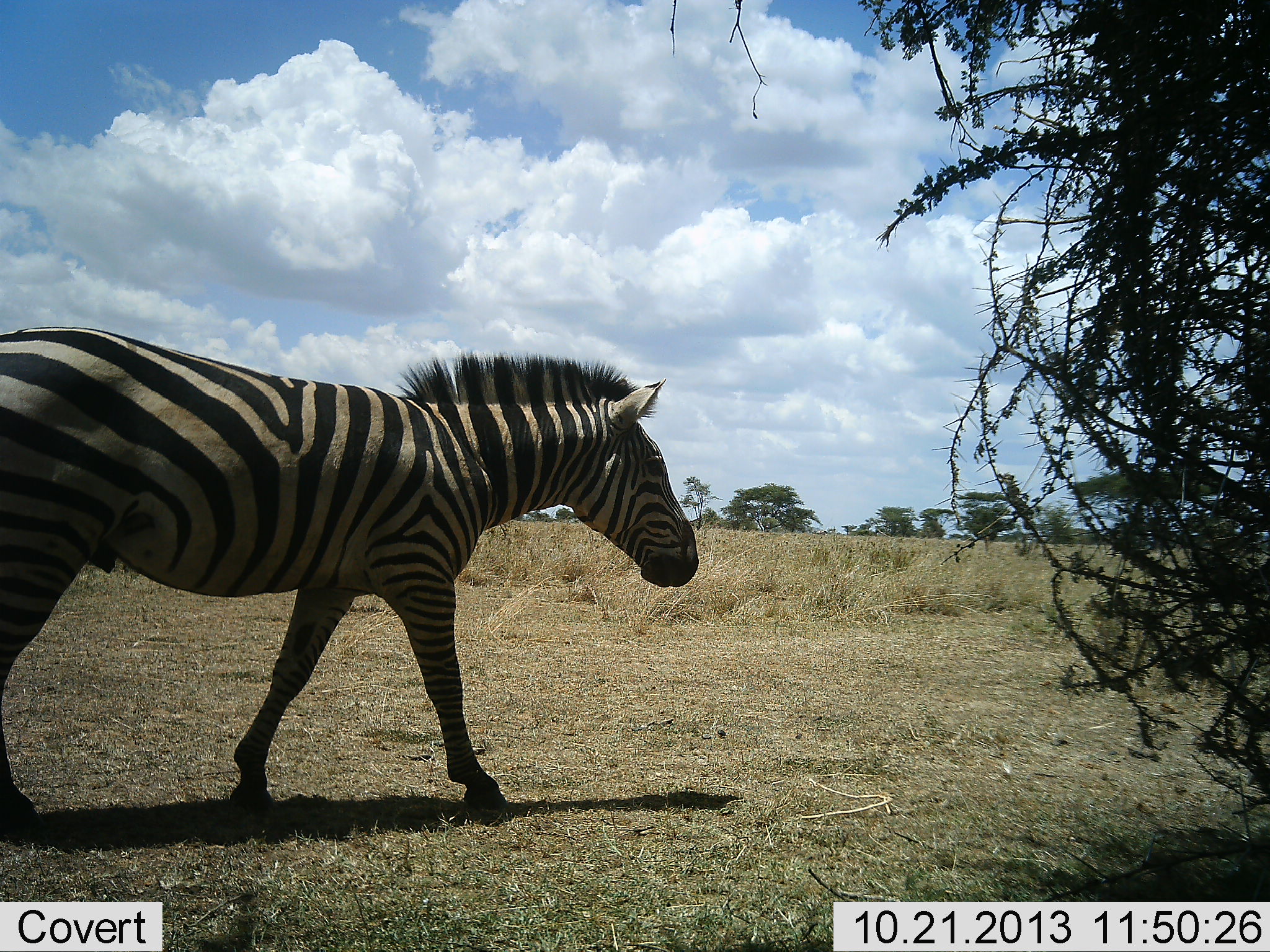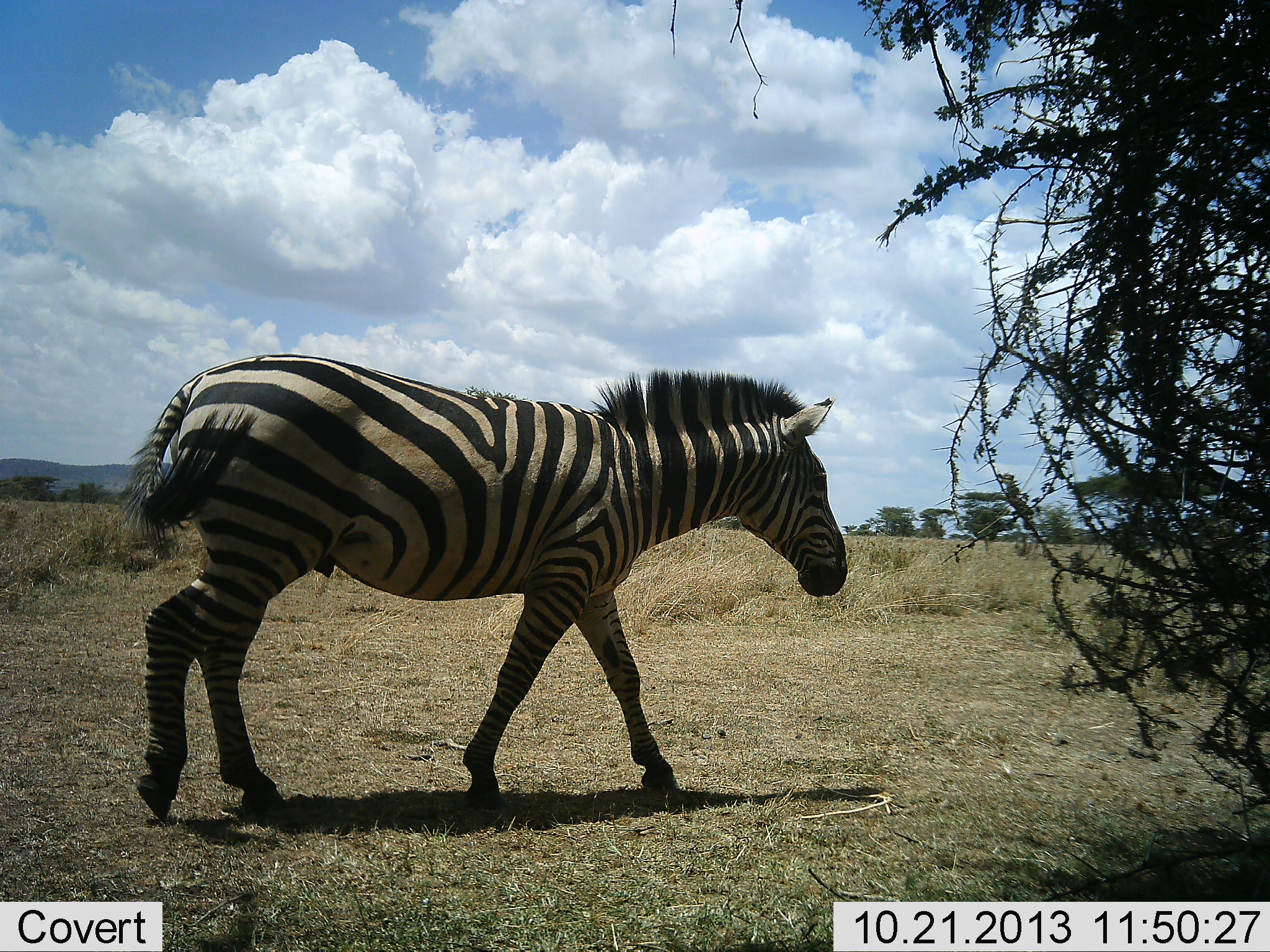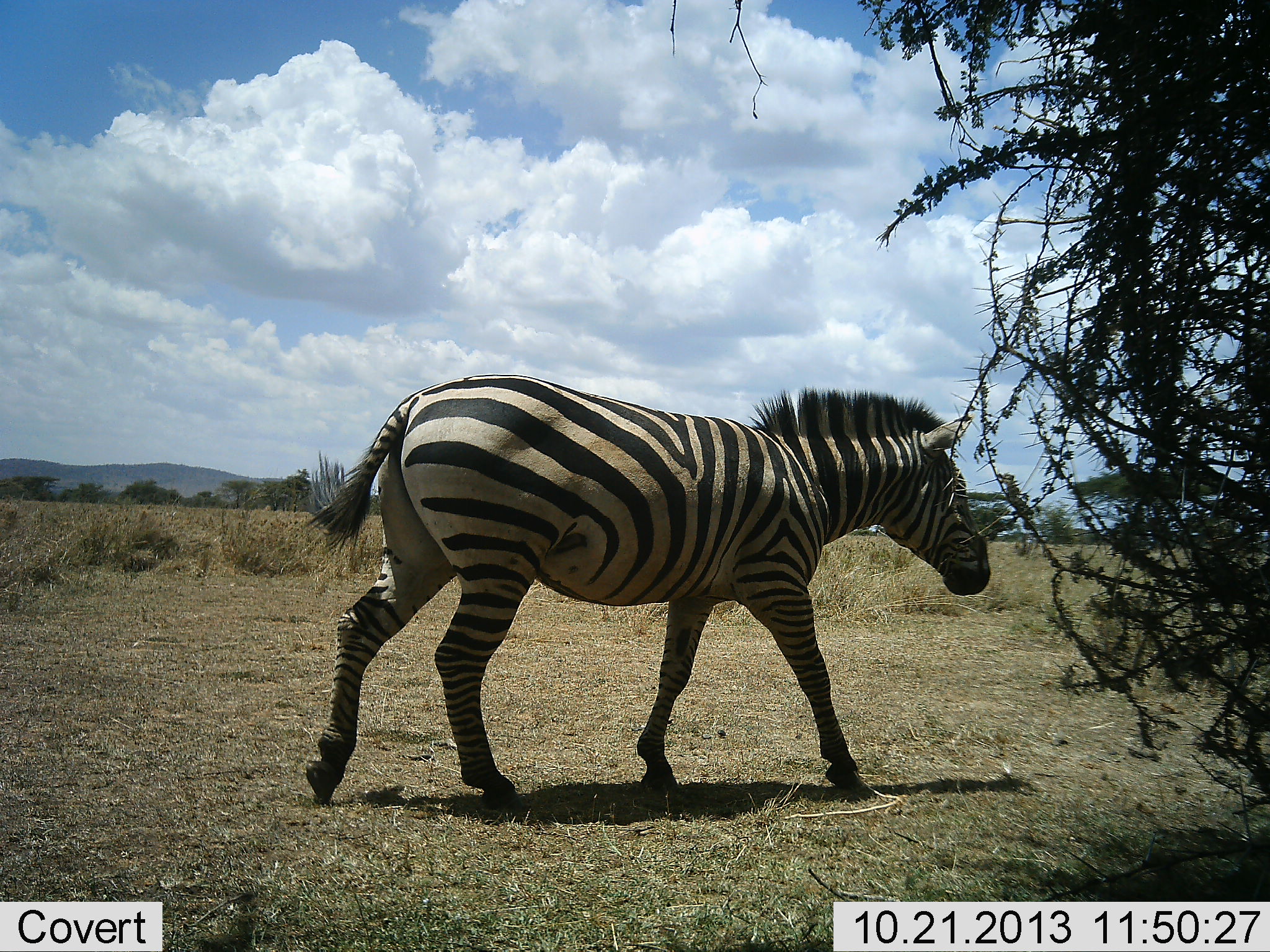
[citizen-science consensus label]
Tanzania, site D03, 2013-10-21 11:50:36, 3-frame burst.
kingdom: Animalia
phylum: Chordata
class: Mammalia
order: Perissodactyla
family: Equidae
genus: Equus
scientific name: Equus quagga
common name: plains zebra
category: zebra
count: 1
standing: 0%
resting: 0%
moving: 100%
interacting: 0%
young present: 0%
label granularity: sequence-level